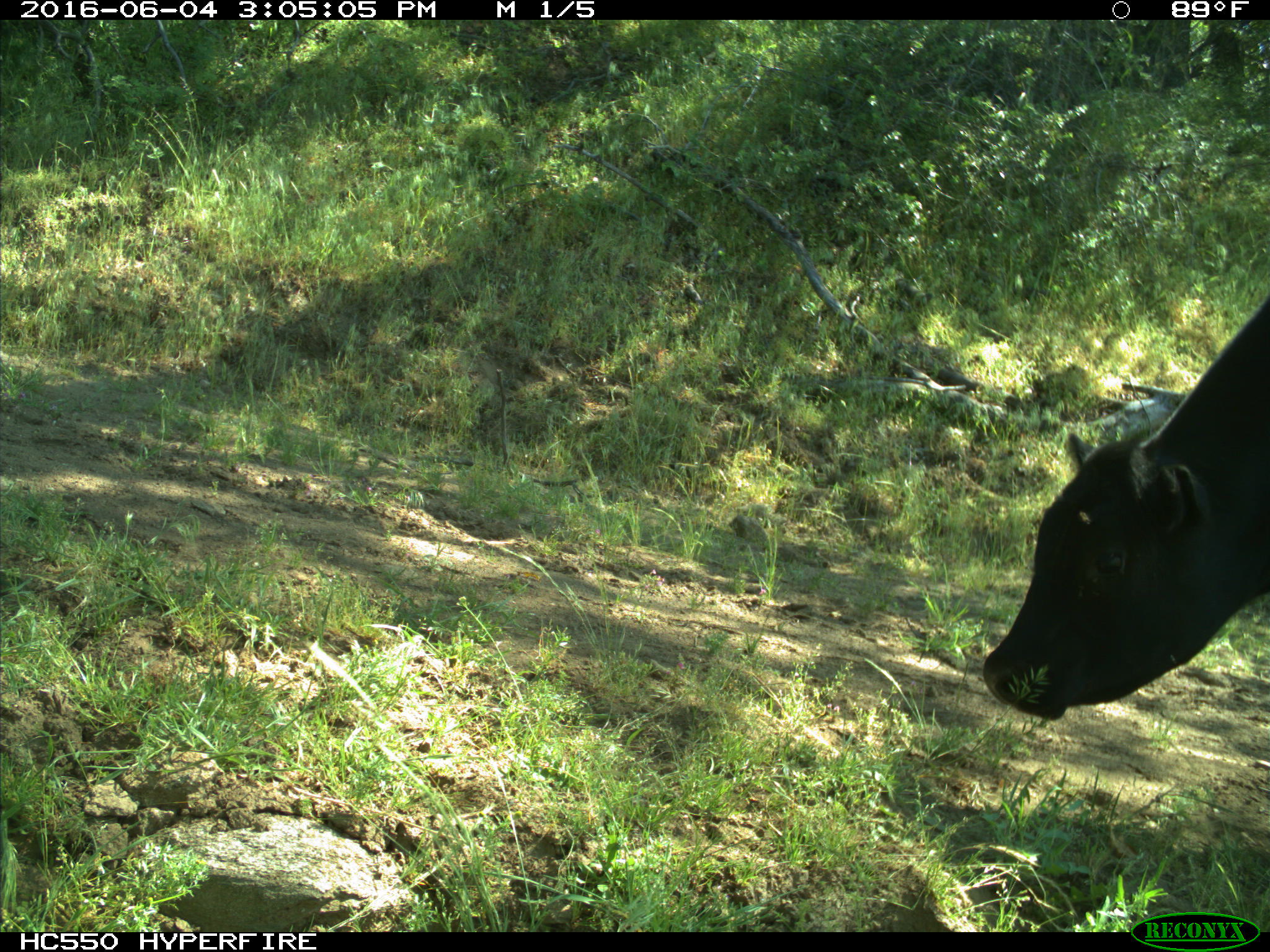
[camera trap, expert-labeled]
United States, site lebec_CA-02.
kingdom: Animalia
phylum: Chordata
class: Mammalia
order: Artiodactyla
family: Bovidae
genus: Bos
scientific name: Bos taurus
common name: domestic cow